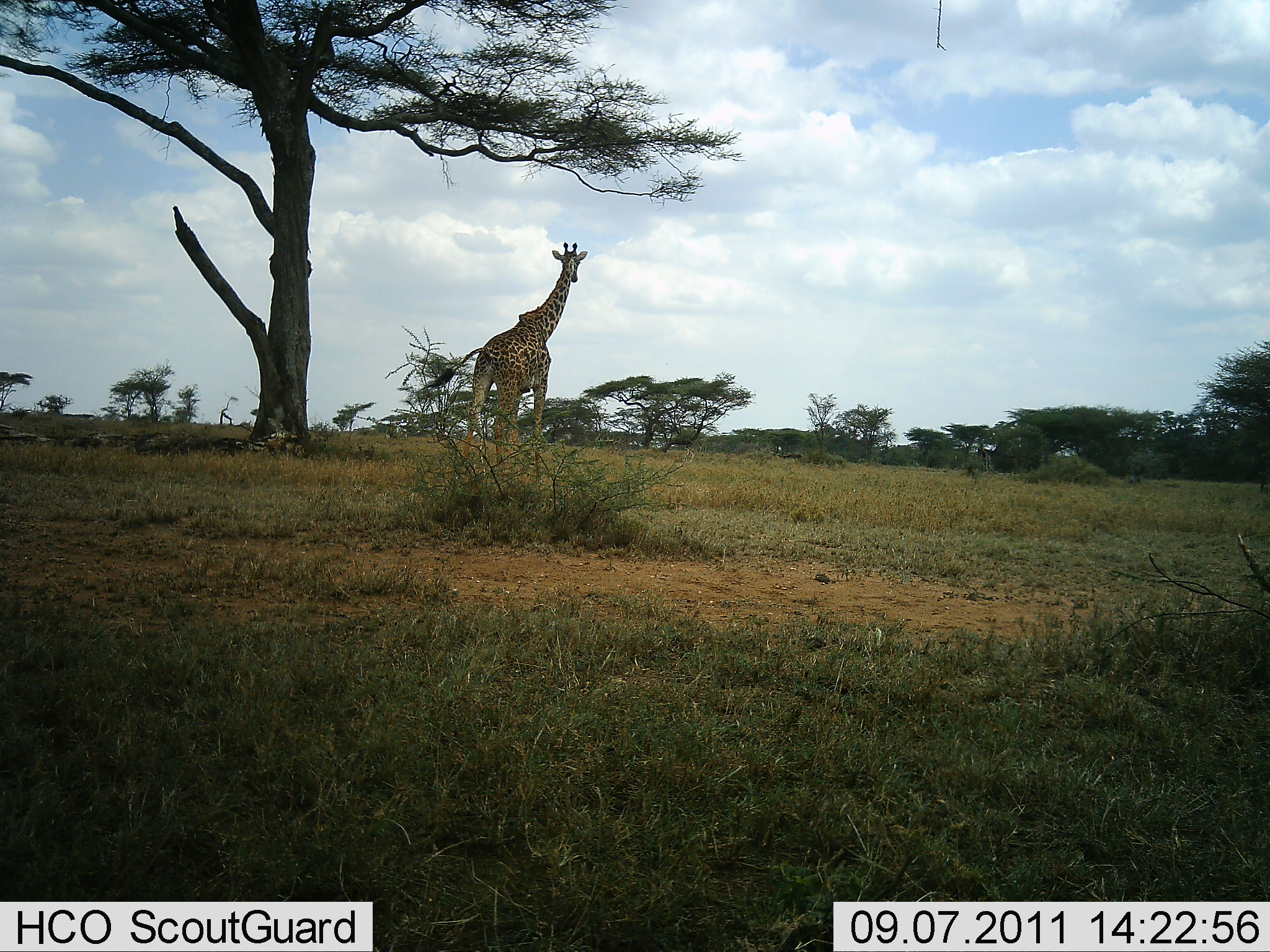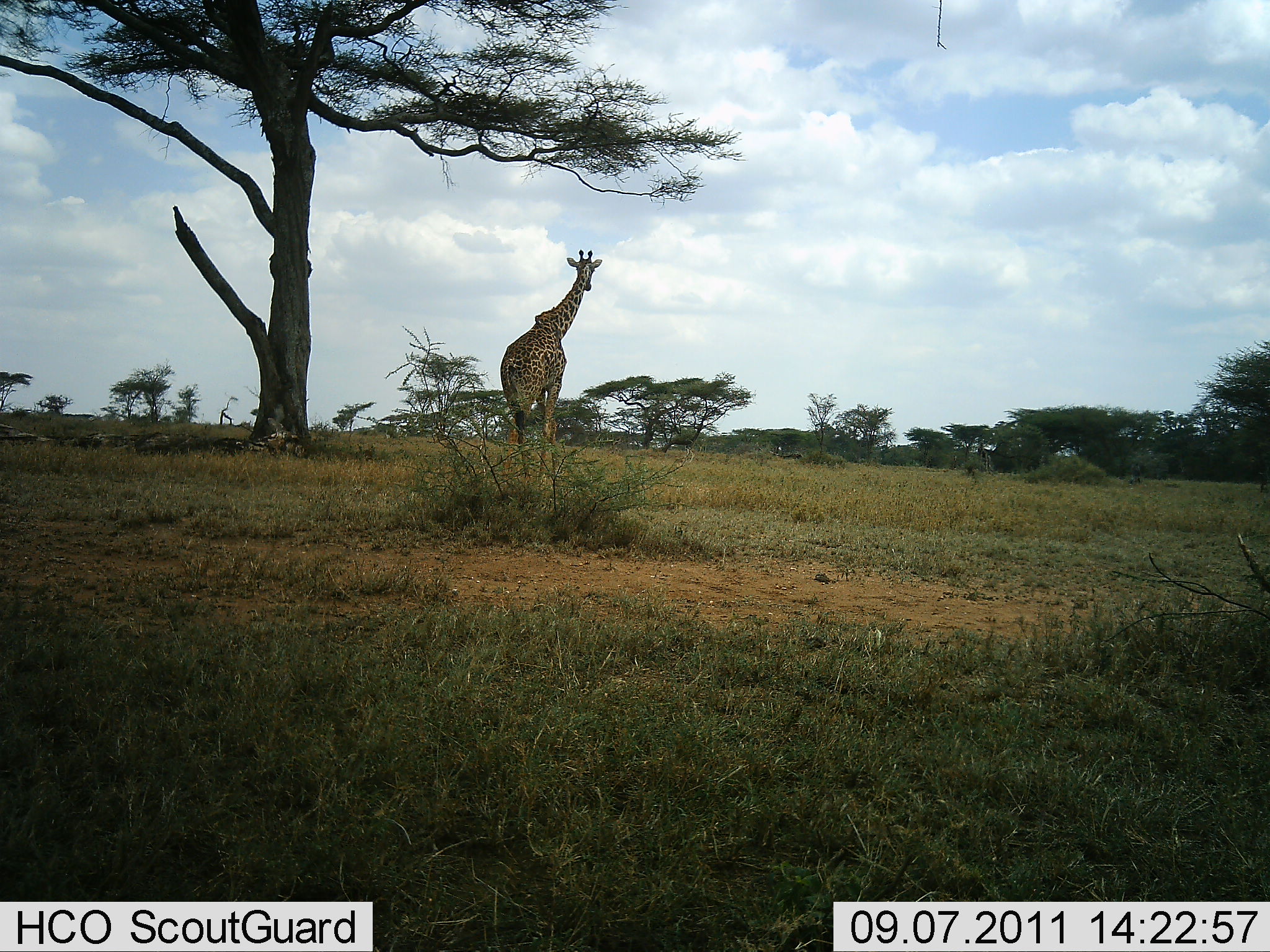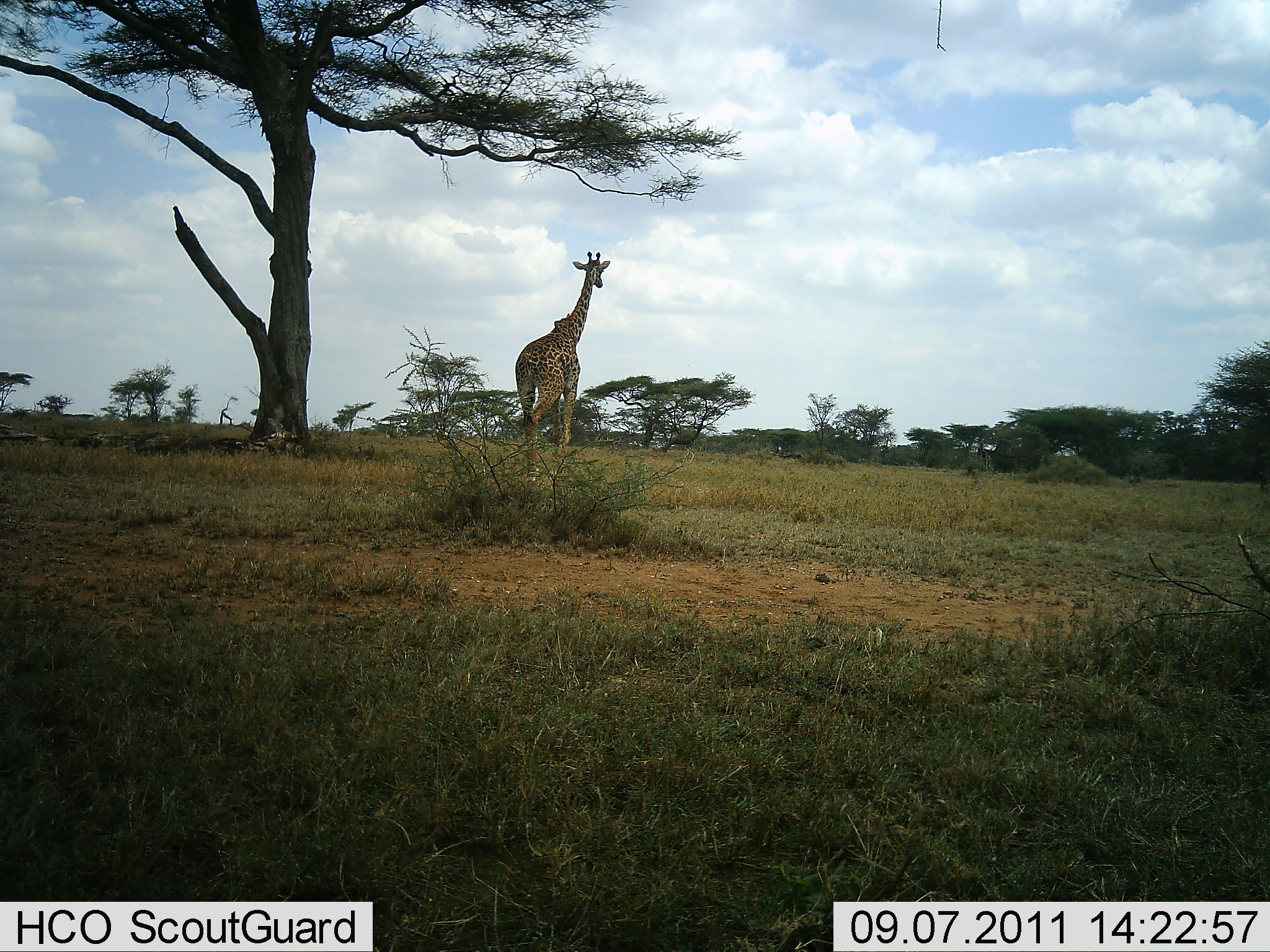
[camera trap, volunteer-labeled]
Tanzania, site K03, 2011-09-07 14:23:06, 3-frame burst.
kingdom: Animalia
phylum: Chordata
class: Mammalia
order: Artiodactyla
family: Giraffidae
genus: Giraffa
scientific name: Giraffa camelopardalis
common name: giraffe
Giraffe (Giraffa camelopardalis), count 1. Behavior (volunteer vote fractions): standing 0%, resting 0%, moving 100%, interacting 0%. Young present (vote fraction): 0%. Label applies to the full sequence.